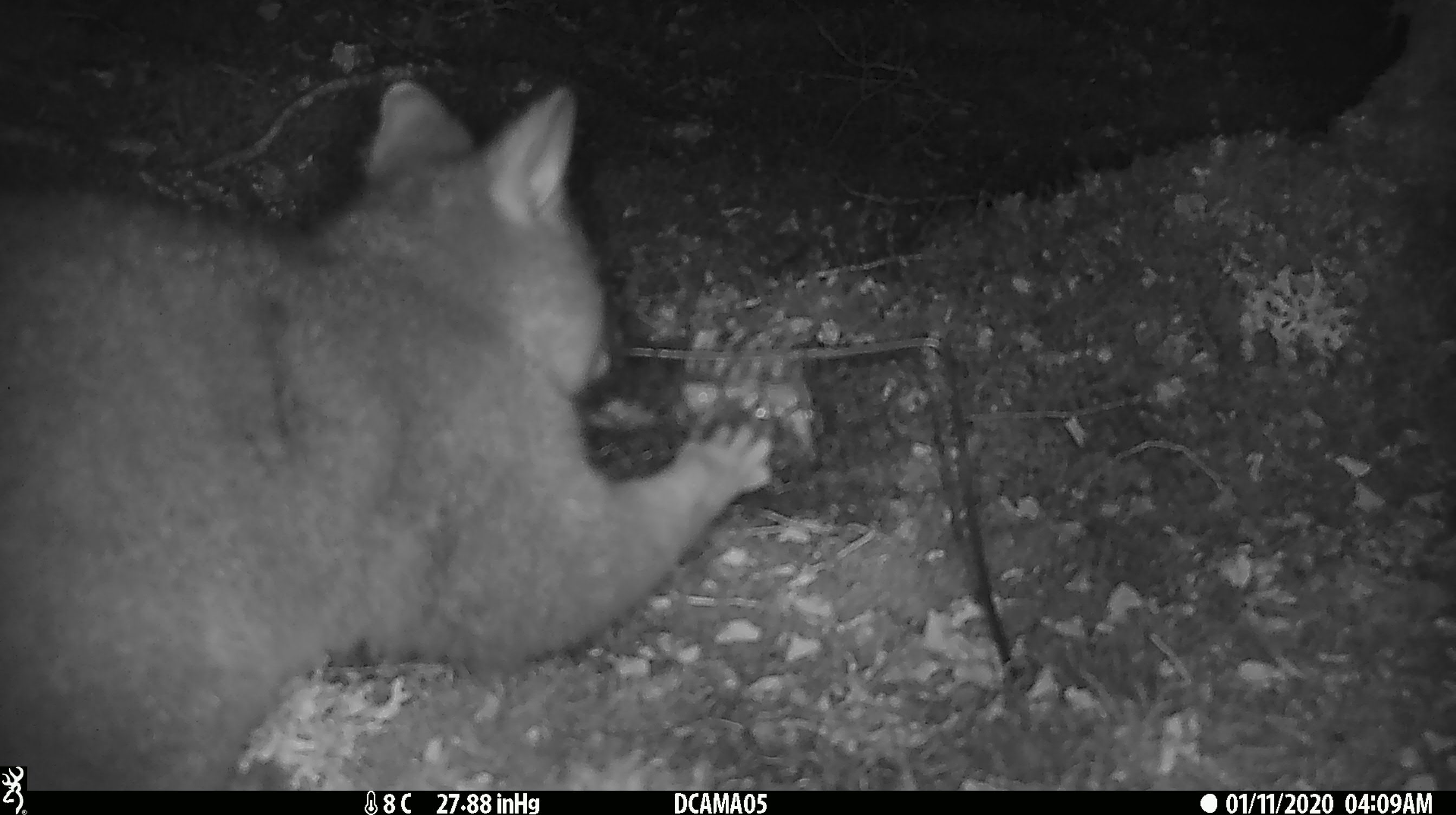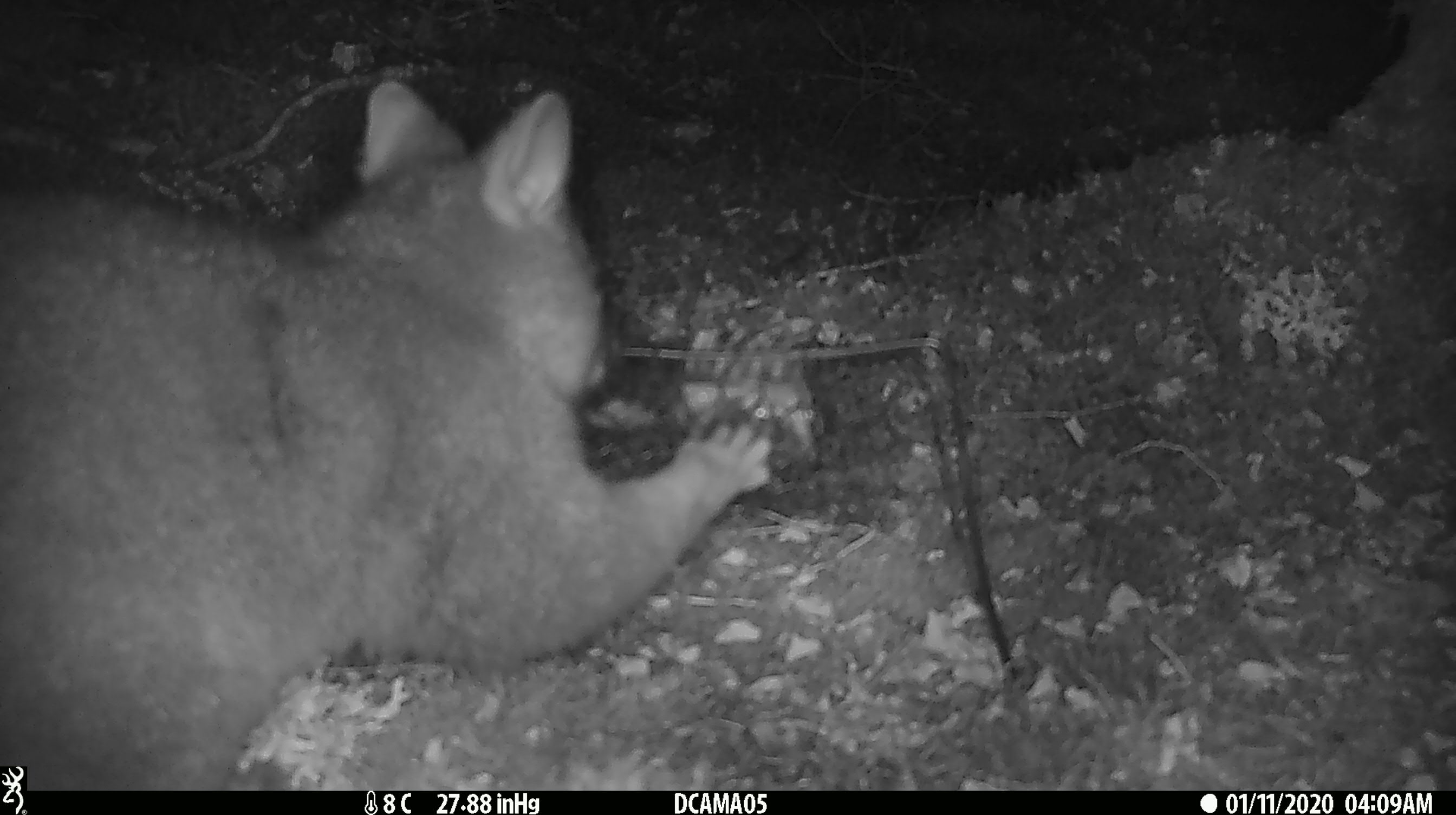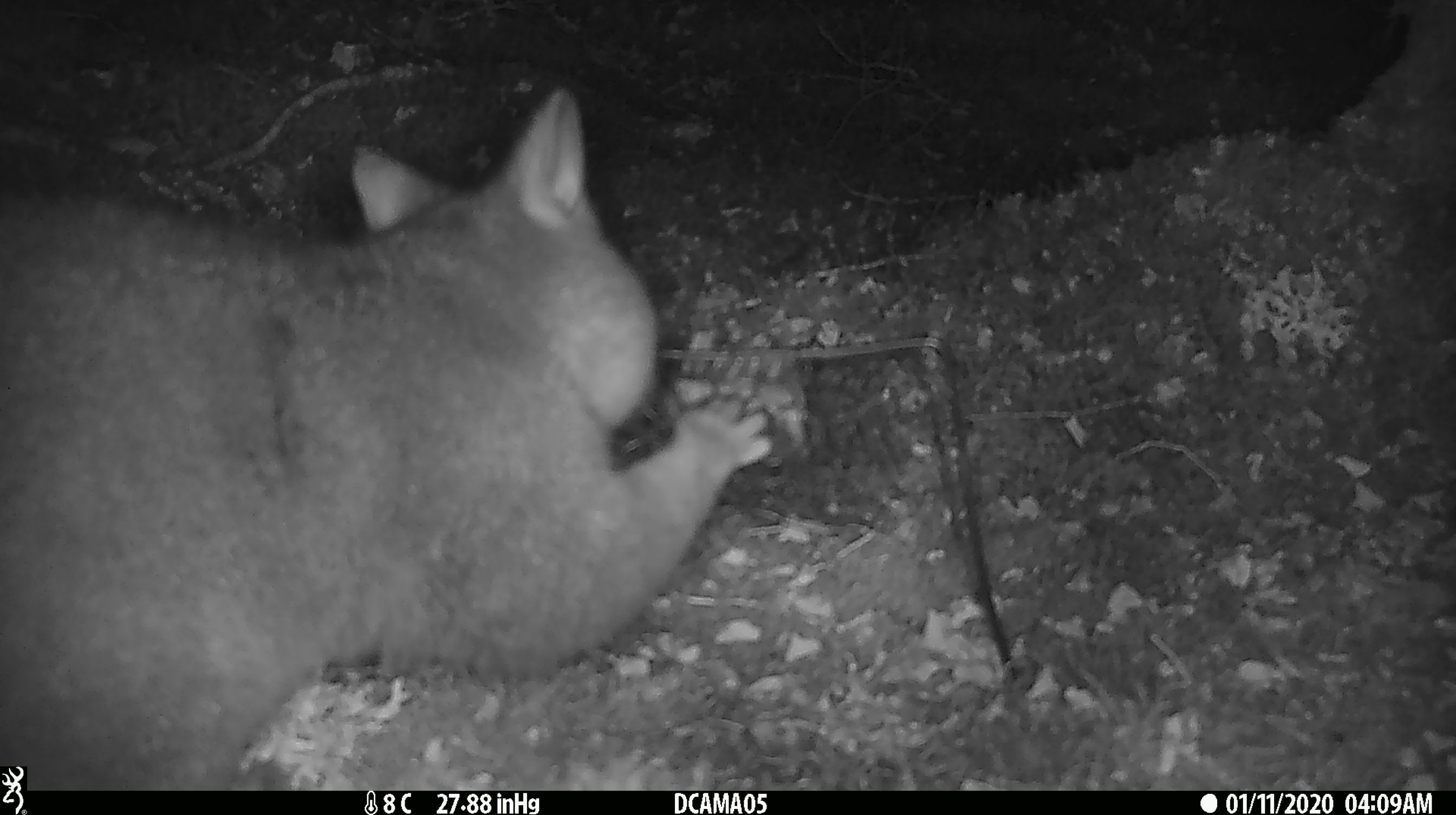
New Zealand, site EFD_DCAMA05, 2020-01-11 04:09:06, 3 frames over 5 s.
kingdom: Animalia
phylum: Chordata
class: Mammalia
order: Diprotodontia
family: Phalangeridae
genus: Trichosurus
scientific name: Trichosurus vulpecula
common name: common brushtail possum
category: possum